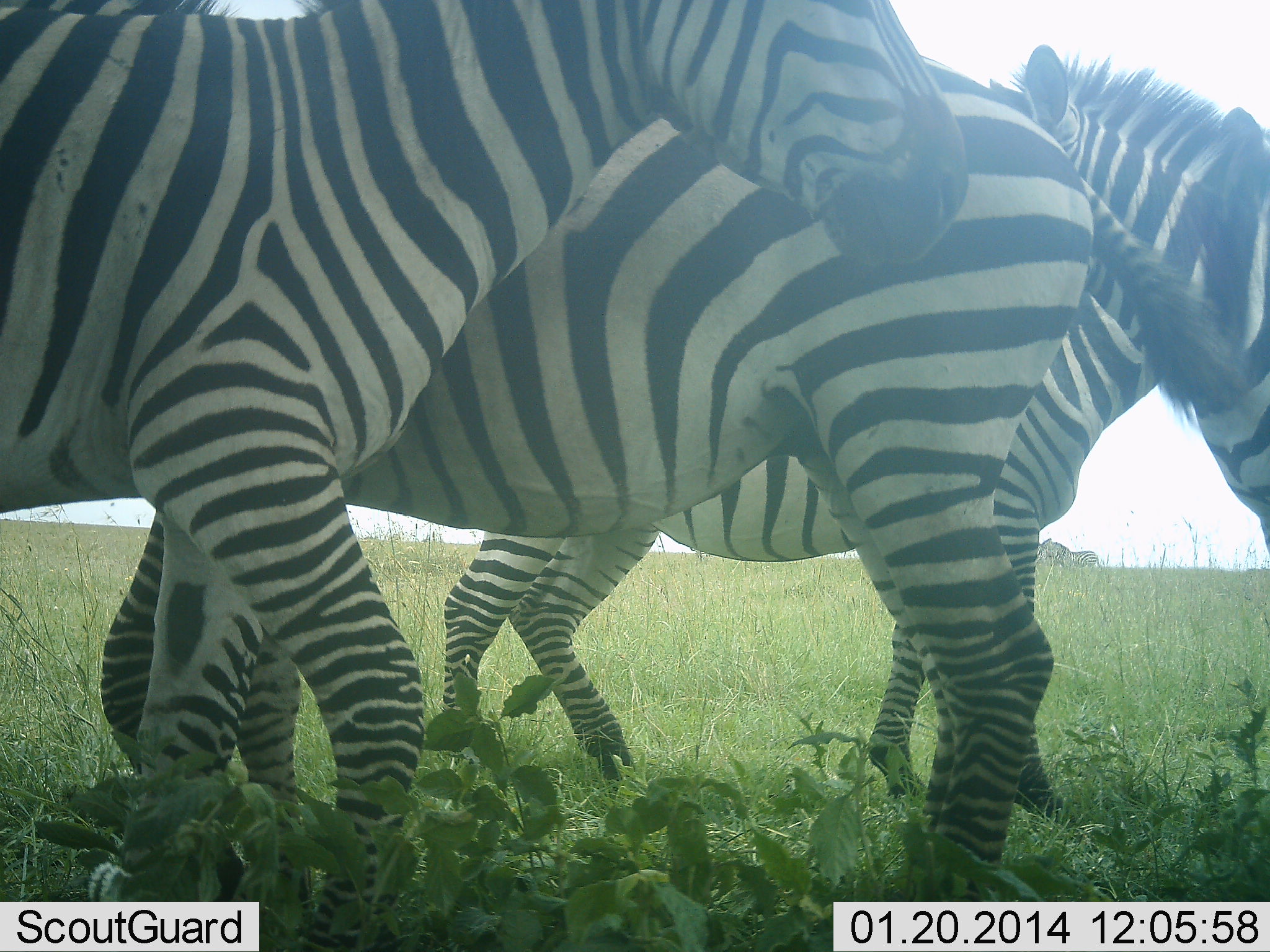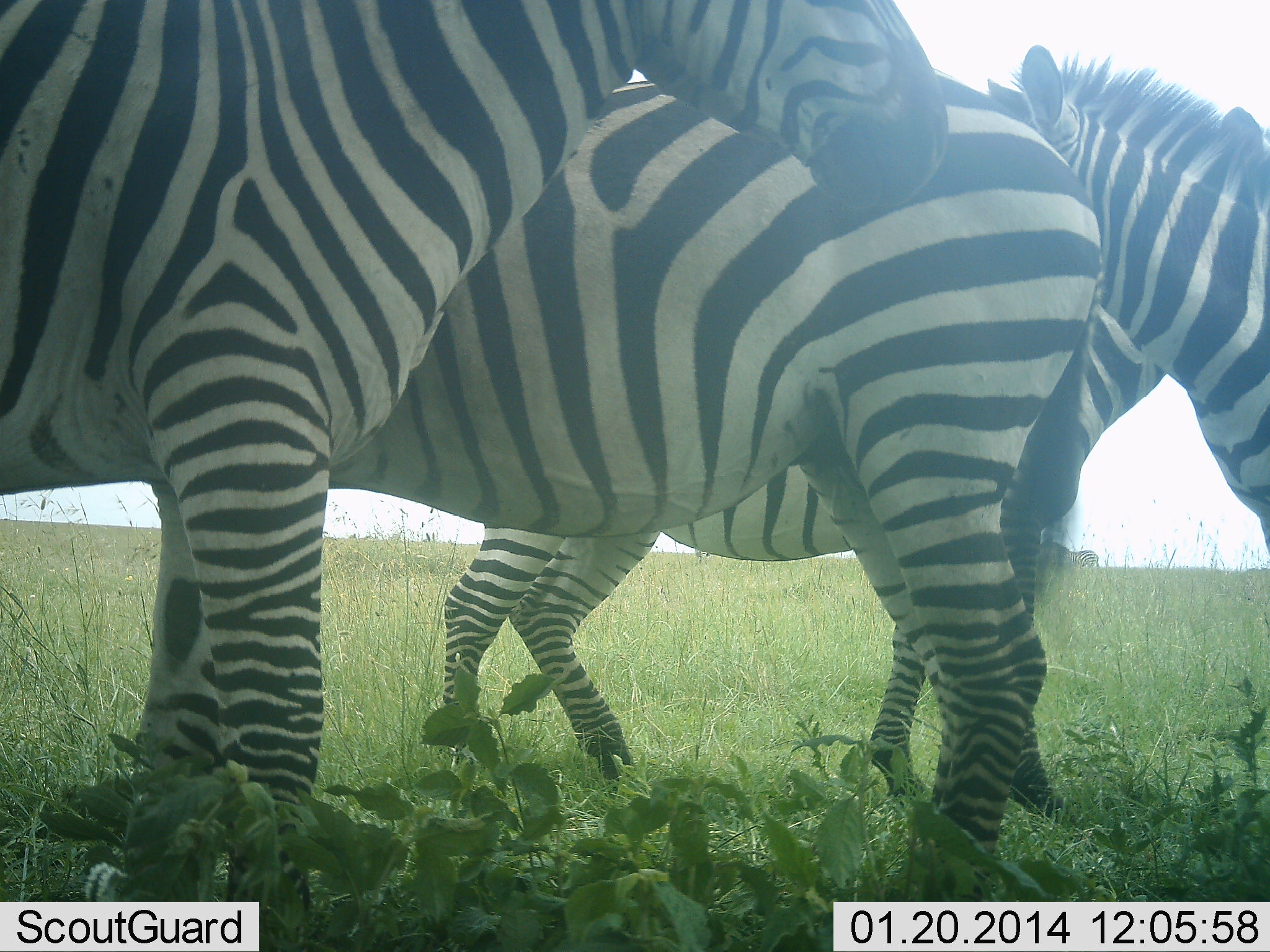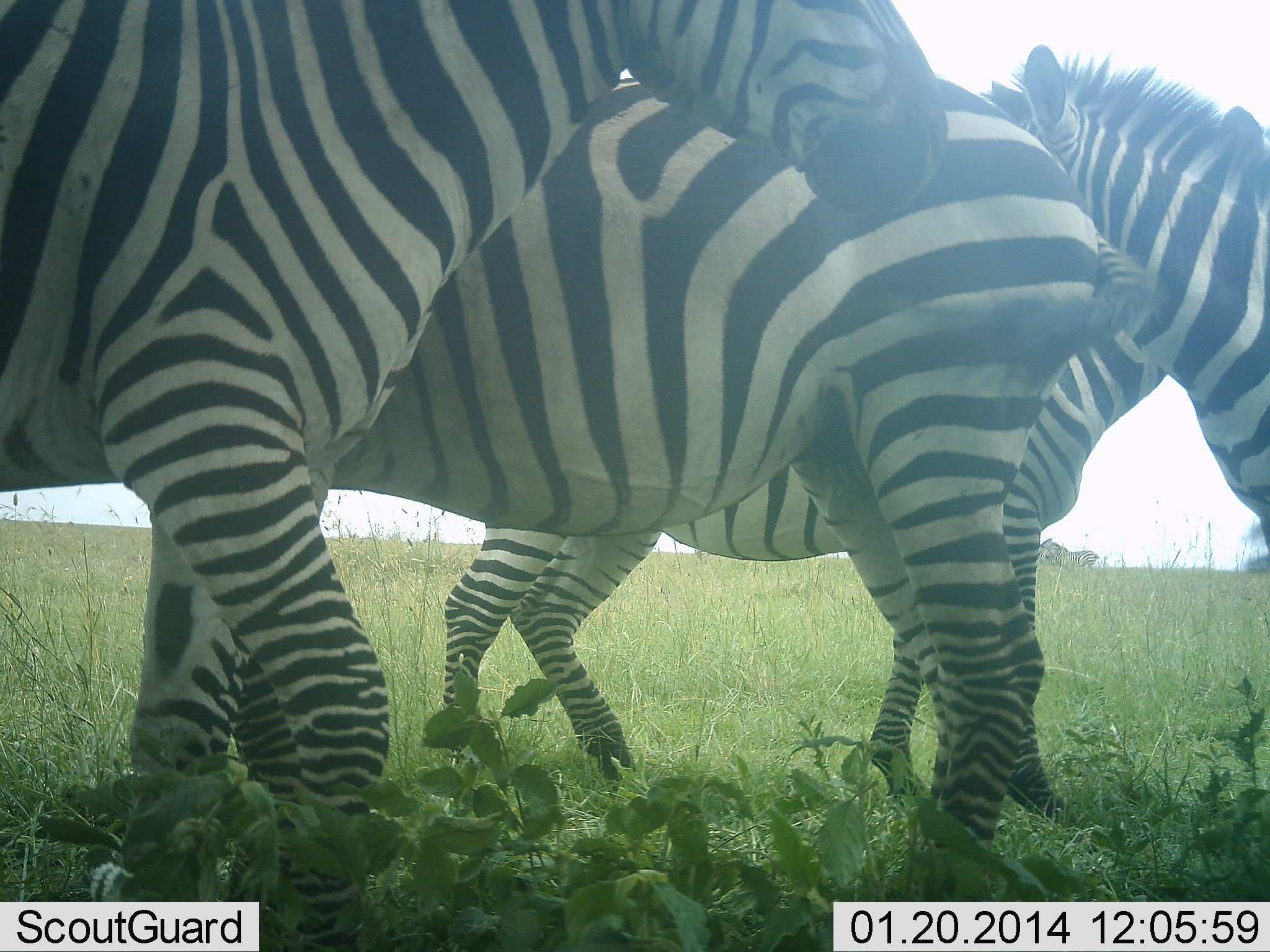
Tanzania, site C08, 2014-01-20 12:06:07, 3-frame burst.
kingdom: Animalia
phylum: Chordata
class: Mammalia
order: Perissodactyla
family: Equidae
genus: Equus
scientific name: Equus quagga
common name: plains zebra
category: zebra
Zebra (plains zebra) (Equus quagga), count 4. Behavior (volunteer vote fractions): standing 90%, resting 0%, moving 0%, interacting 30%. Young present (vote fraction): 0%. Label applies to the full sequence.